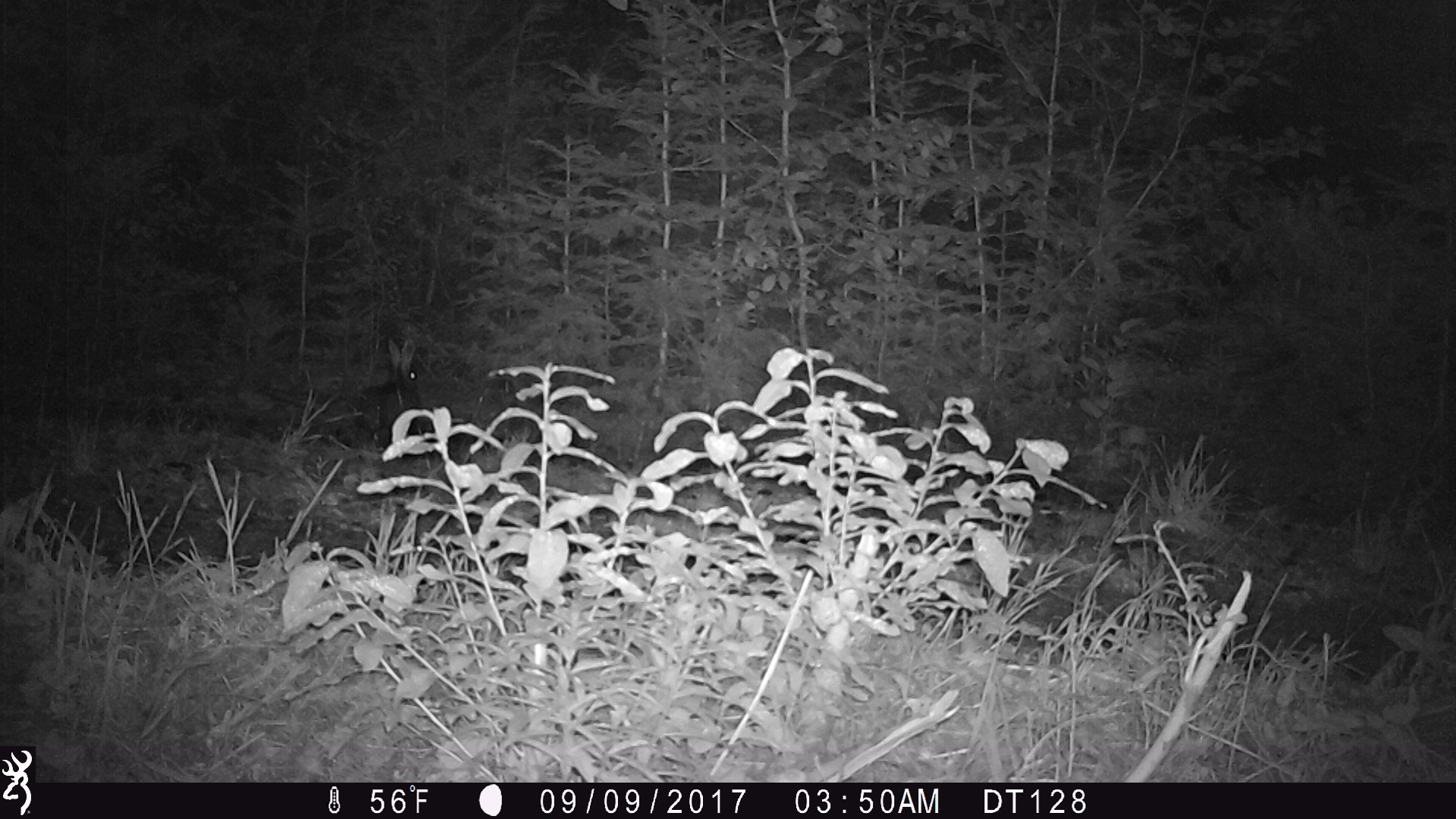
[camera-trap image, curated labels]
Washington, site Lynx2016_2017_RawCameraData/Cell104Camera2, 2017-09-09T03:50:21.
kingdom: Animalia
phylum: Chordata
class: Mammalia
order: Lagomorpha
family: Leporidae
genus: Lepus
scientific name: Lepus americanus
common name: snowshoe hare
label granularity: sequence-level